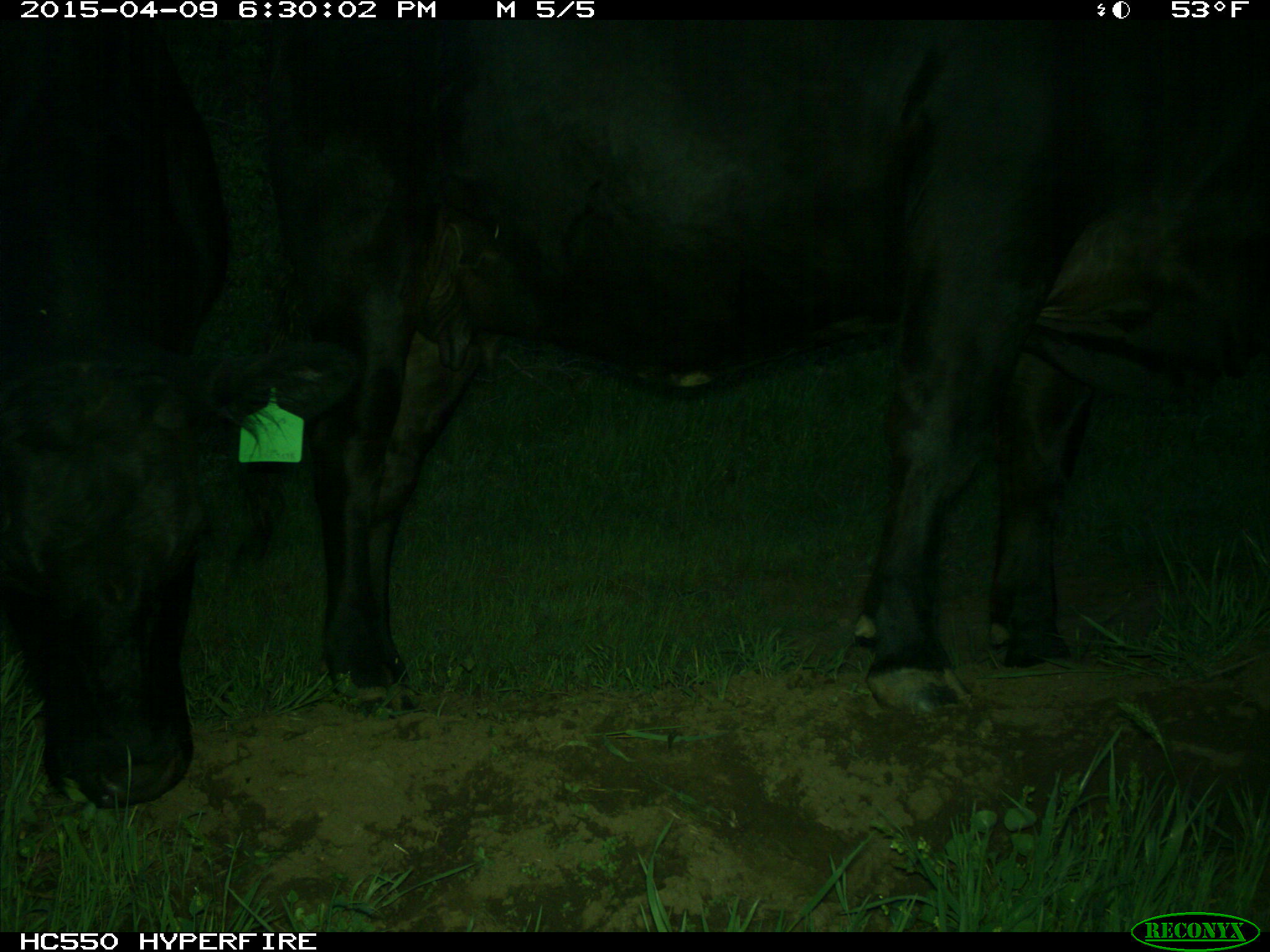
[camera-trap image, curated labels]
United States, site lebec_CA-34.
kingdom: Animalia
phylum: Chordata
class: Mammalia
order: Artiodactyla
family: Bovidae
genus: Bos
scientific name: Bos taurus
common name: domestic cow